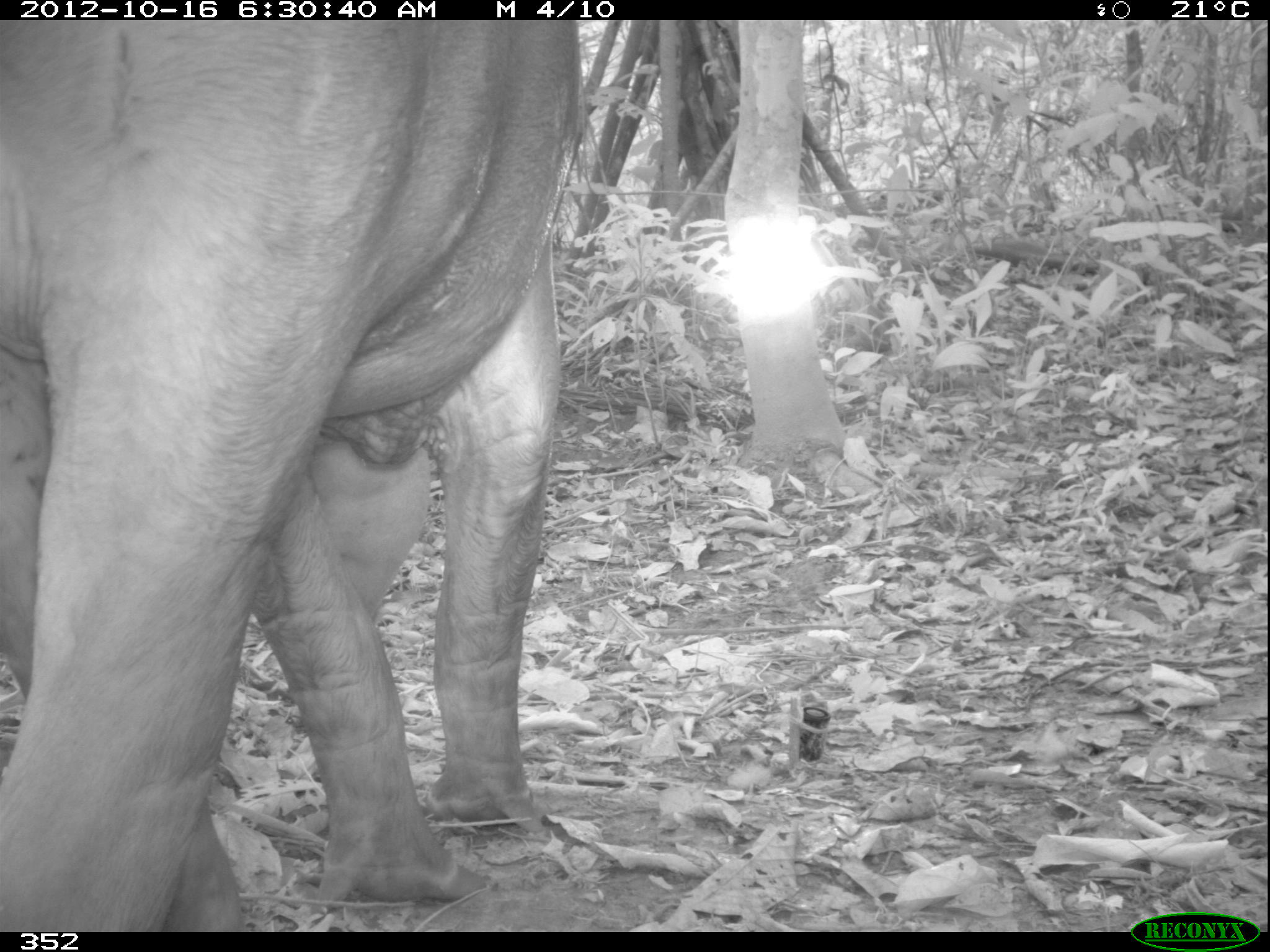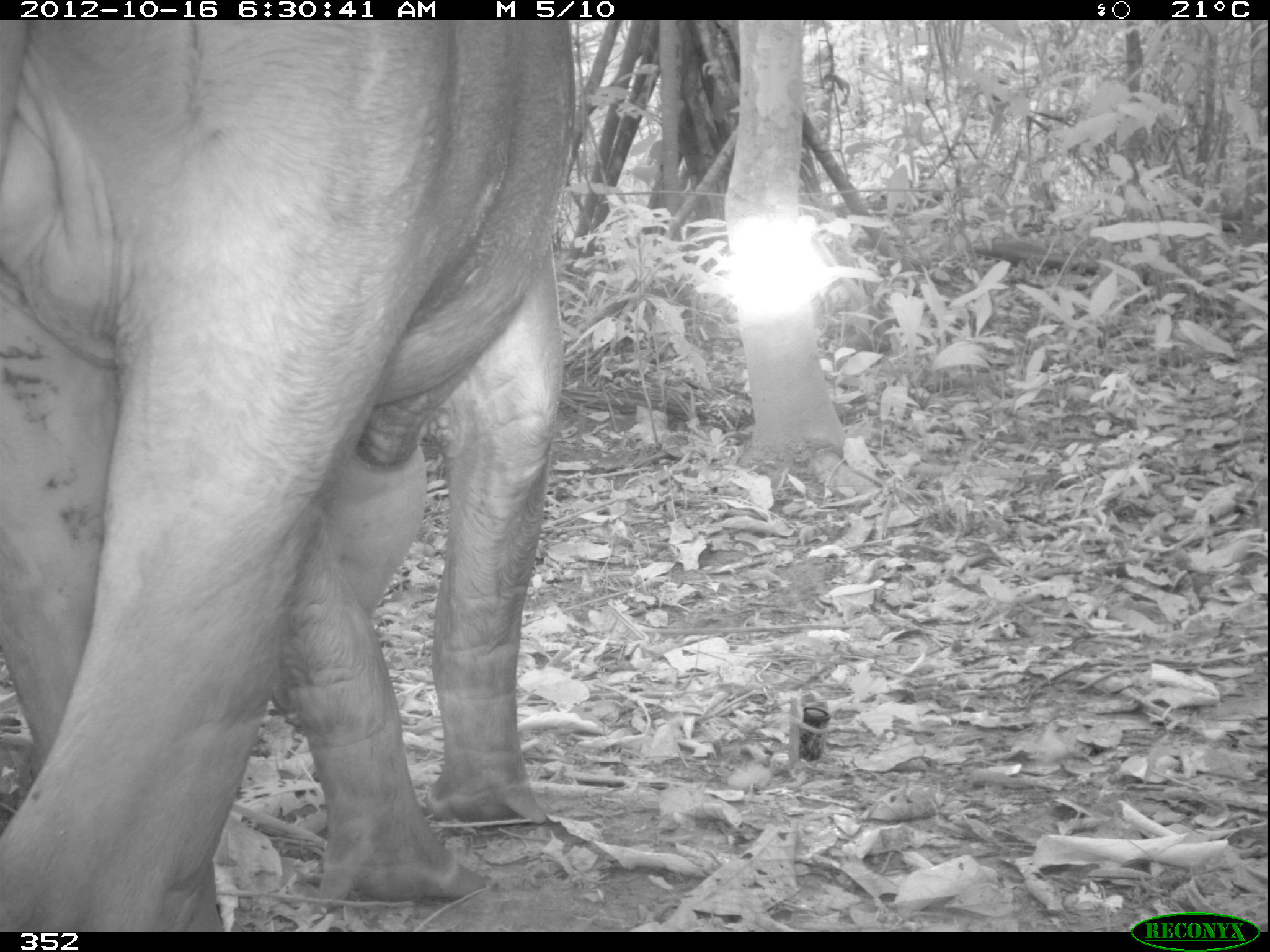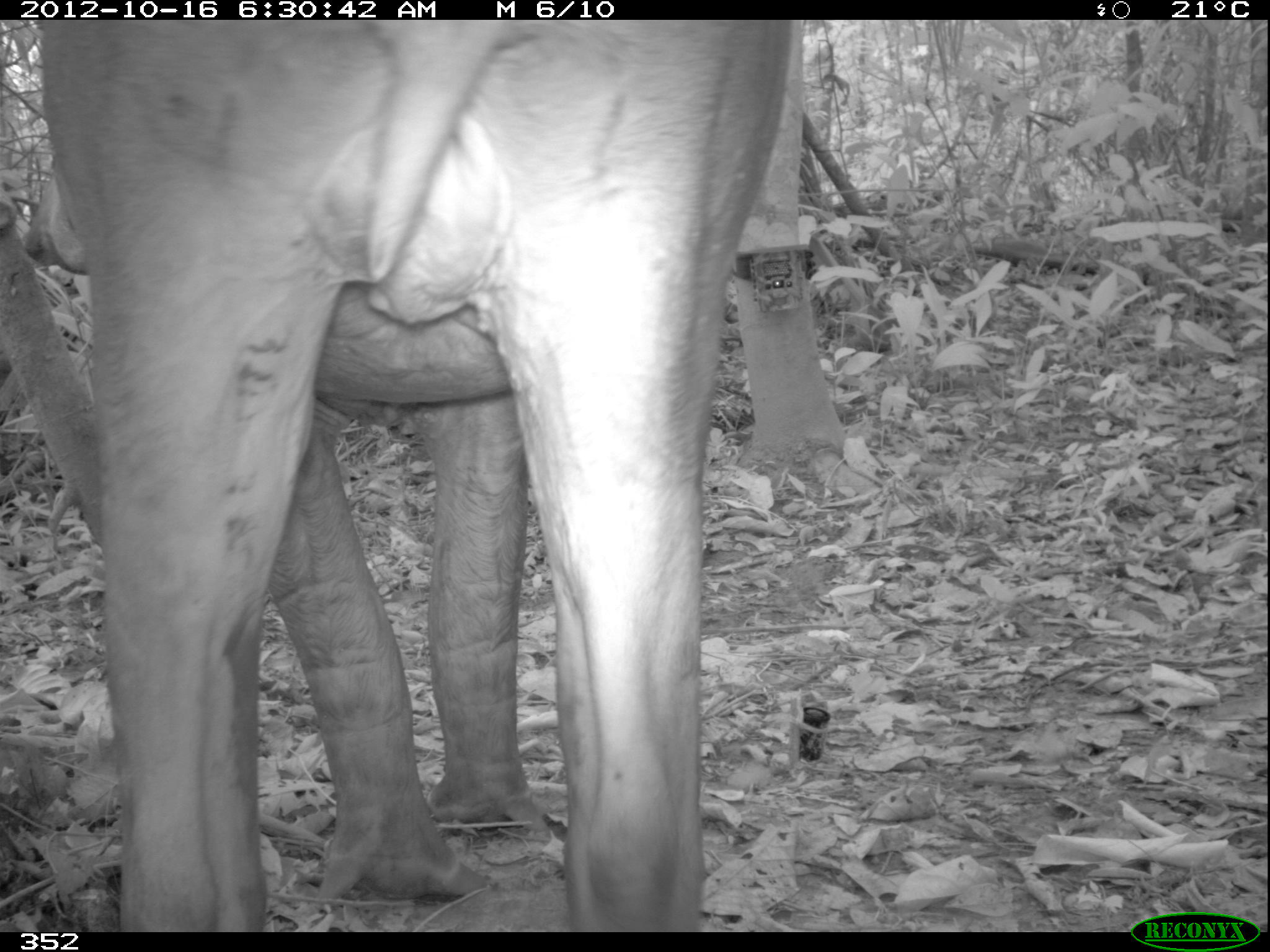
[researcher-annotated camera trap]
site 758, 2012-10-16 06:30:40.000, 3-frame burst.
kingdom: Animalia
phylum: Chordata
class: Mammalia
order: Perissodactyla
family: Tapiridae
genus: Tapirus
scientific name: Tapirus terrestris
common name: south american tapir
Tapirus terrestris (south american tapir).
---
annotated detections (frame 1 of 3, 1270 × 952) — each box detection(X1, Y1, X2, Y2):
tapirus terrestris: detection(1, 20, 569, 932)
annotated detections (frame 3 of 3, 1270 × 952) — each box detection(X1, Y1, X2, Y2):
tapirus terrestris: detection(13, 20, 792, 932)